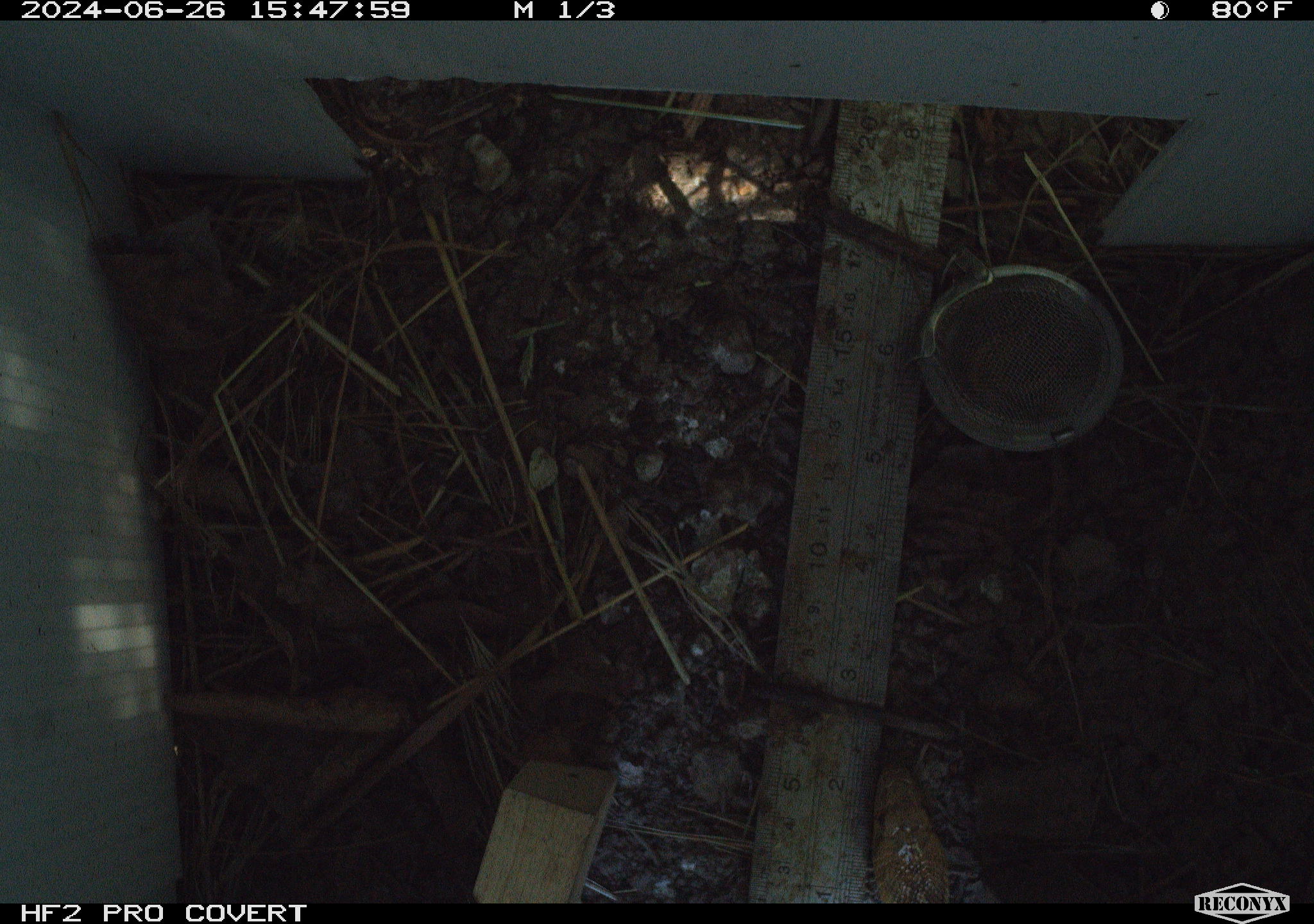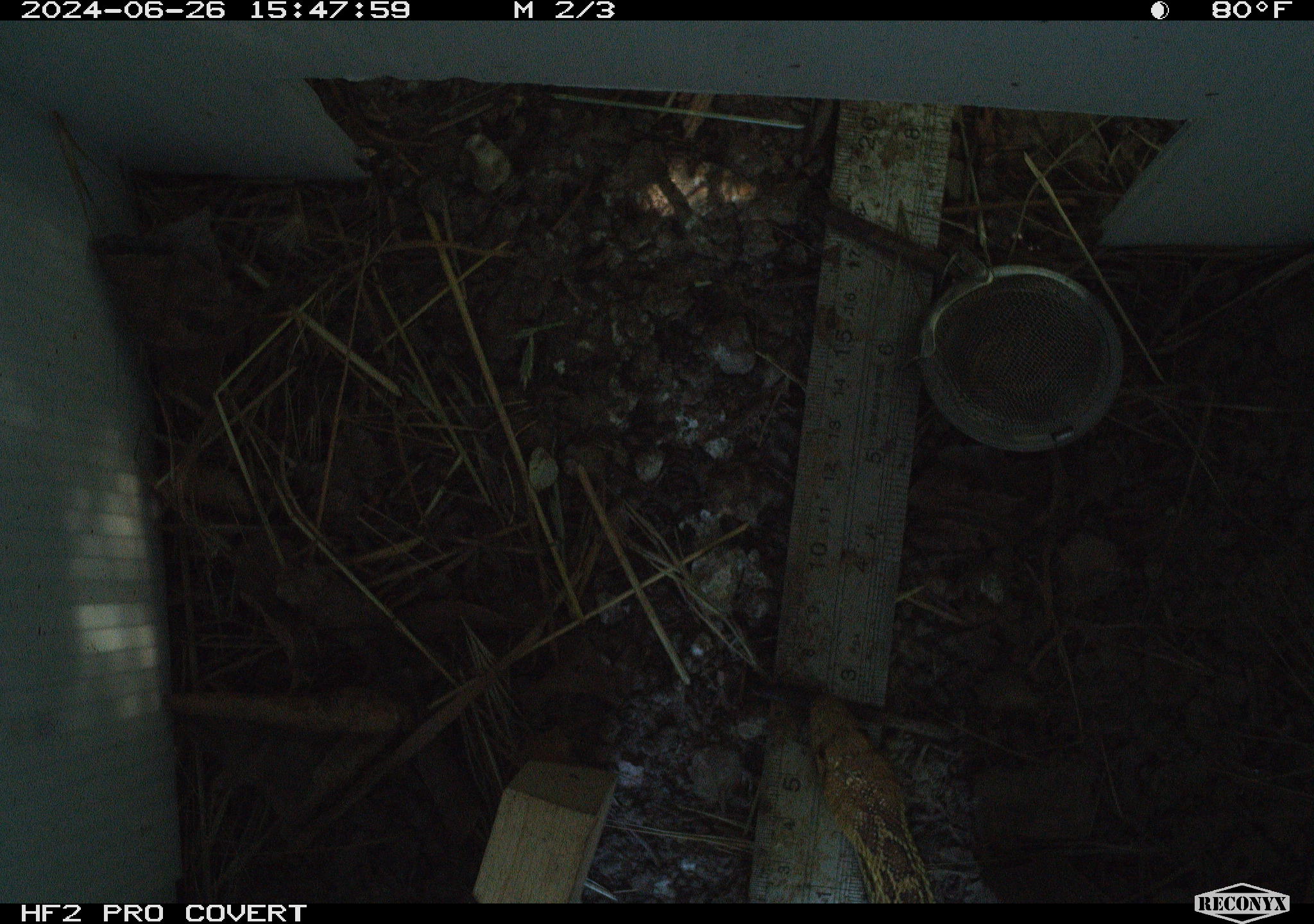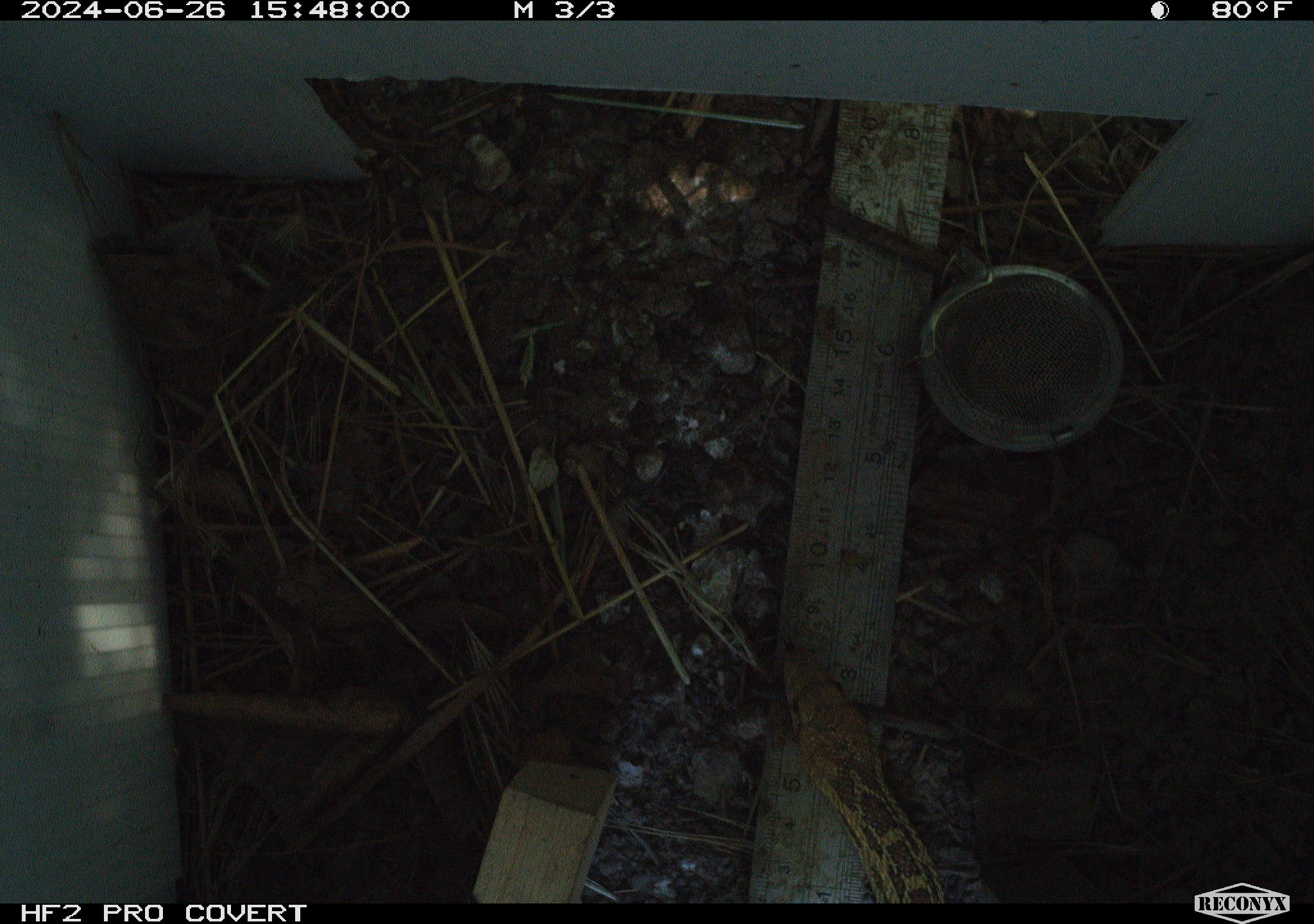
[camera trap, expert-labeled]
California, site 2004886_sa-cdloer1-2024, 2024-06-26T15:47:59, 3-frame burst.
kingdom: Animalia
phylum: Chordata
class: Reptilia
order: Squamata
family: Colubridae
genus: Pituophis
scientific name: Pituophis catenifer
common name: gophersnake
Gophersnake (Pituophis catenifer).